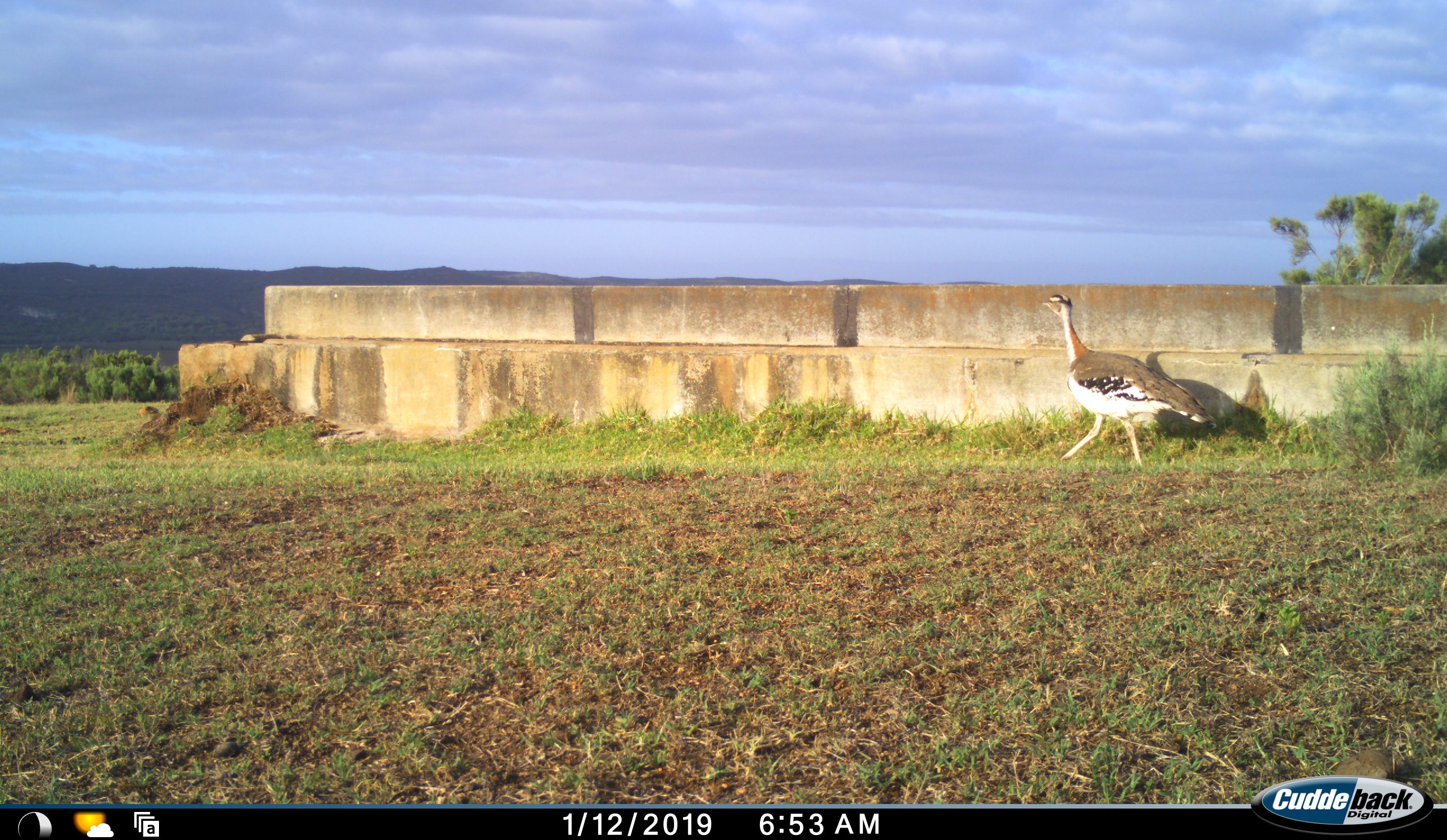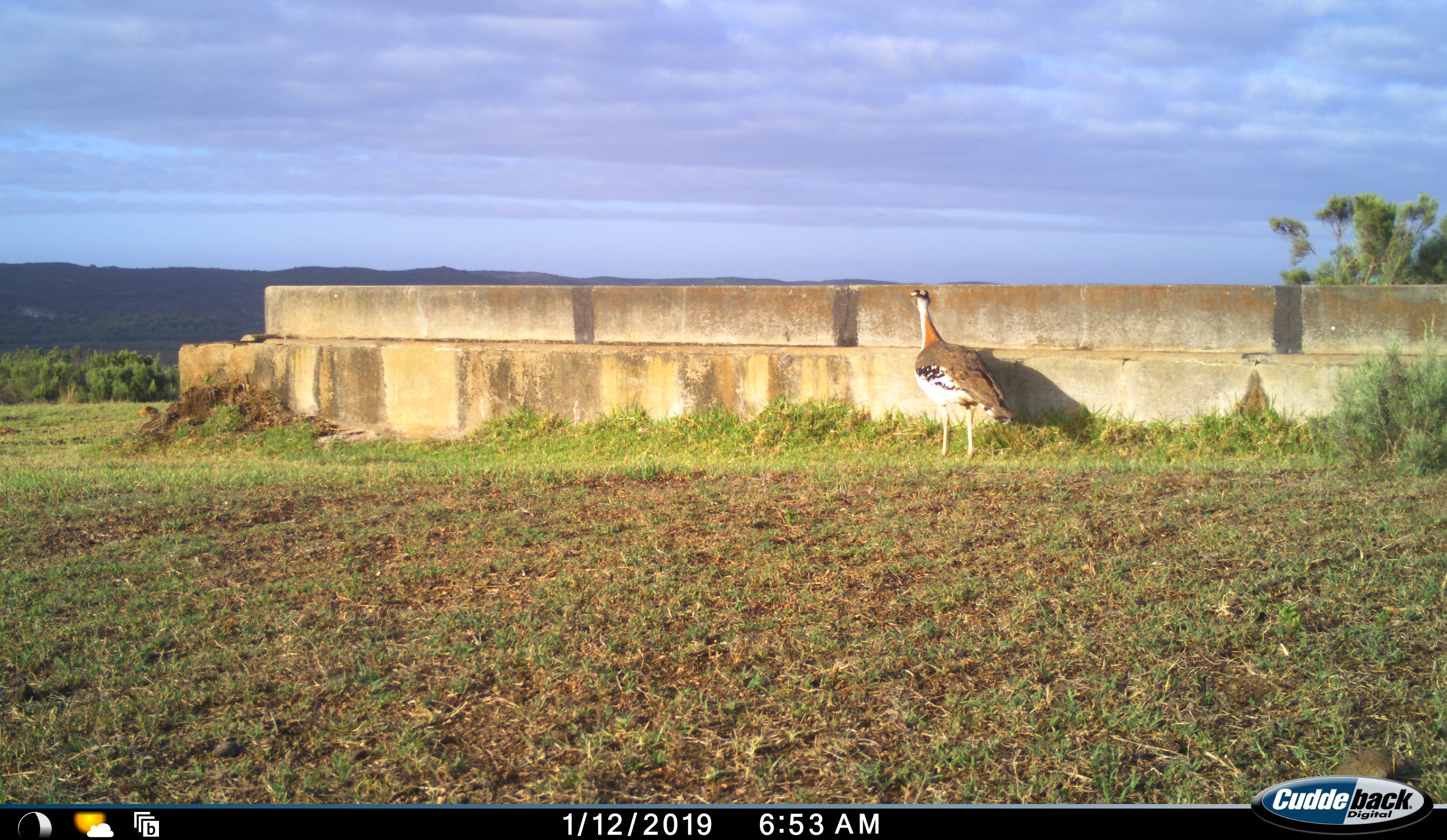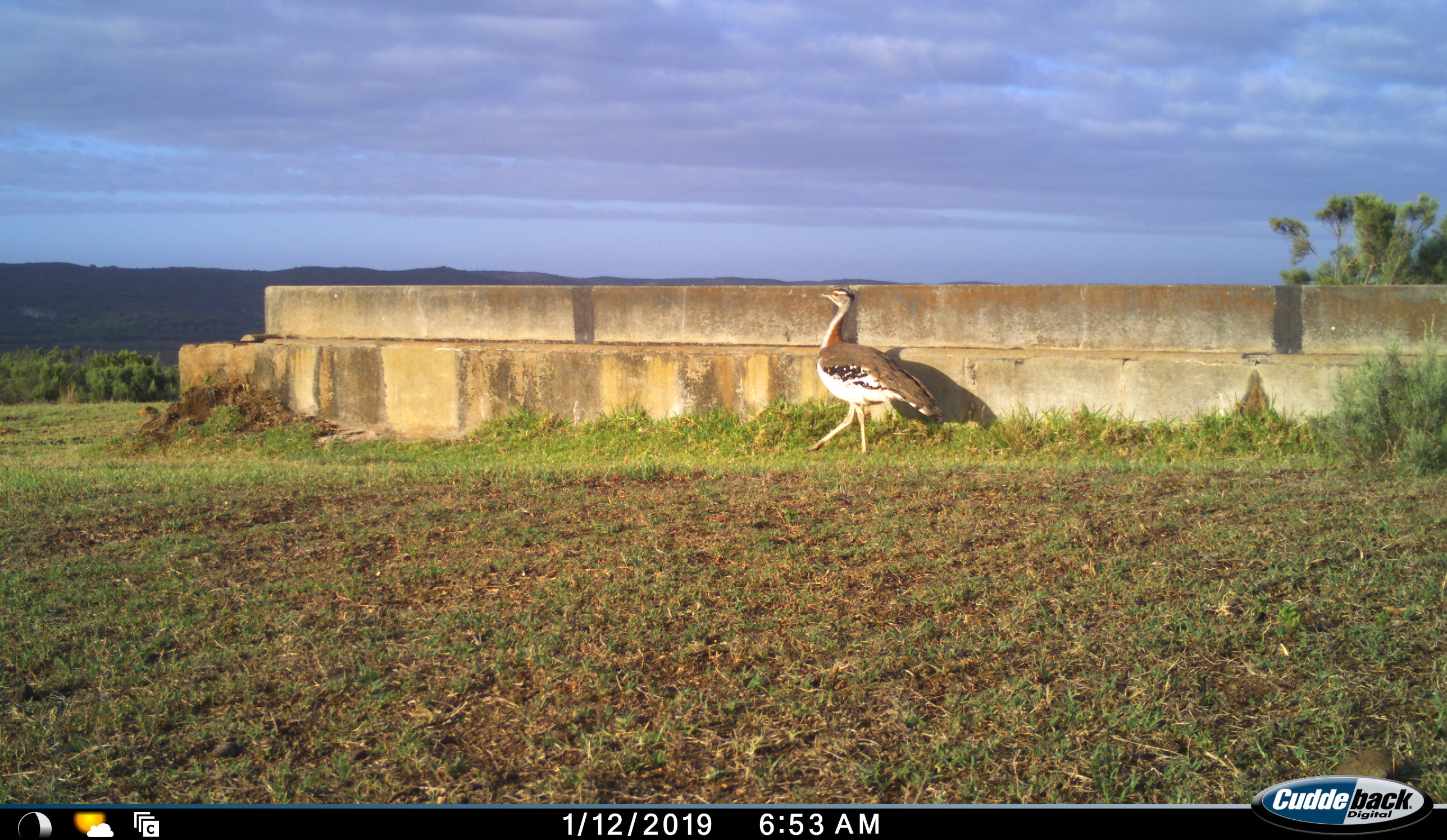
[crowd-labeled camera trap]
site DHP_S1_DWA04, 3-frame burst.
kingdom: Animalia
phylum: Chordata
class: Aves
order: Otidiformes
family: Otididae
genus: Neotis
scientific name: Neotis denhami denhami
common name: denham's bustard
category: bustarddenhams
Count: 1.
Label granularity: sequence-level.